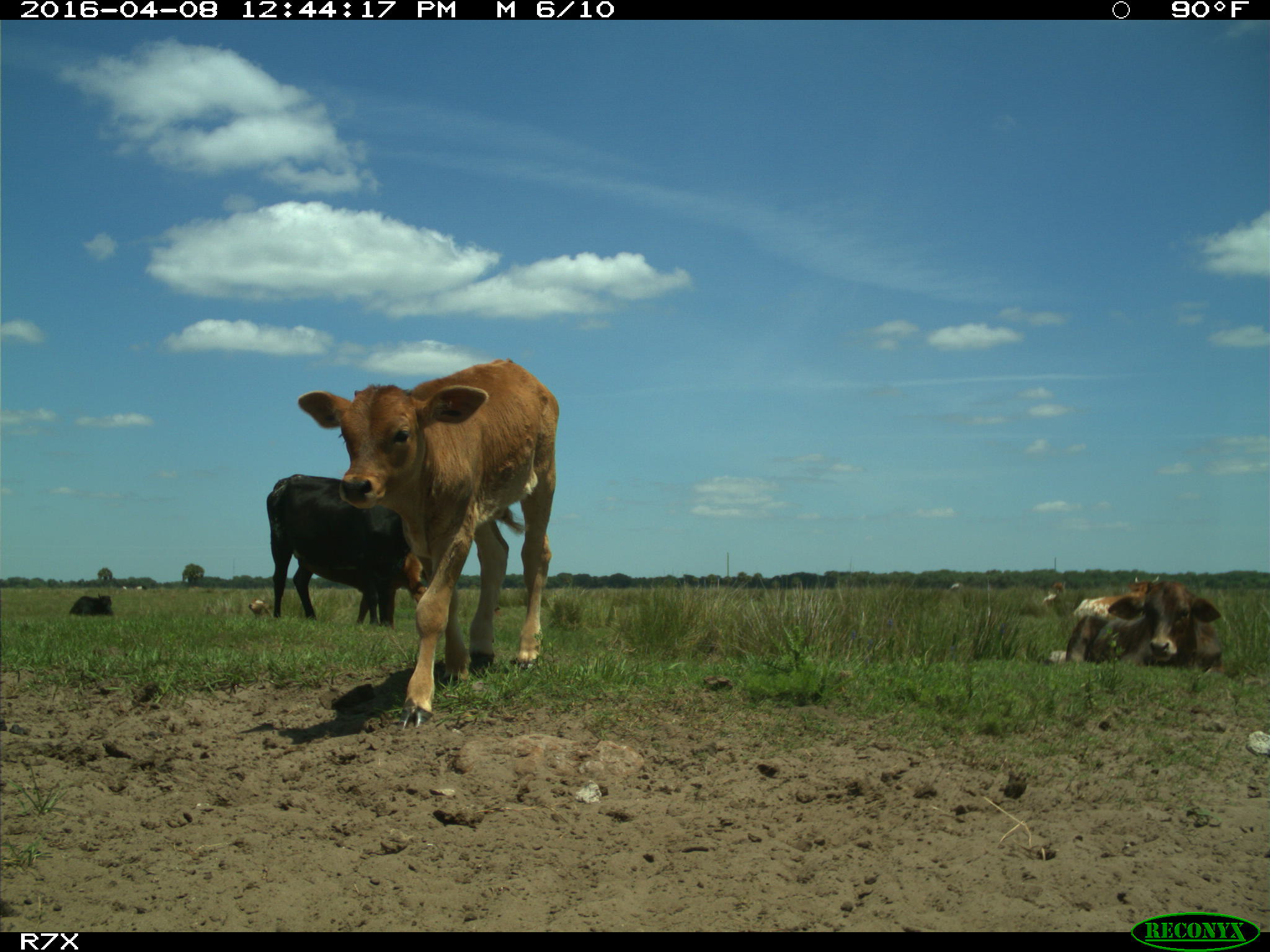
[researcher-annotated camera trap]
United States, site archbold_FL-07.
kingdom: Animalia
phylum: Chordata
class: Mammalia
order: Artiodactyla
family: Bovidae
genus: Bos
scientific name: Bos taurus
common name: domestic cow